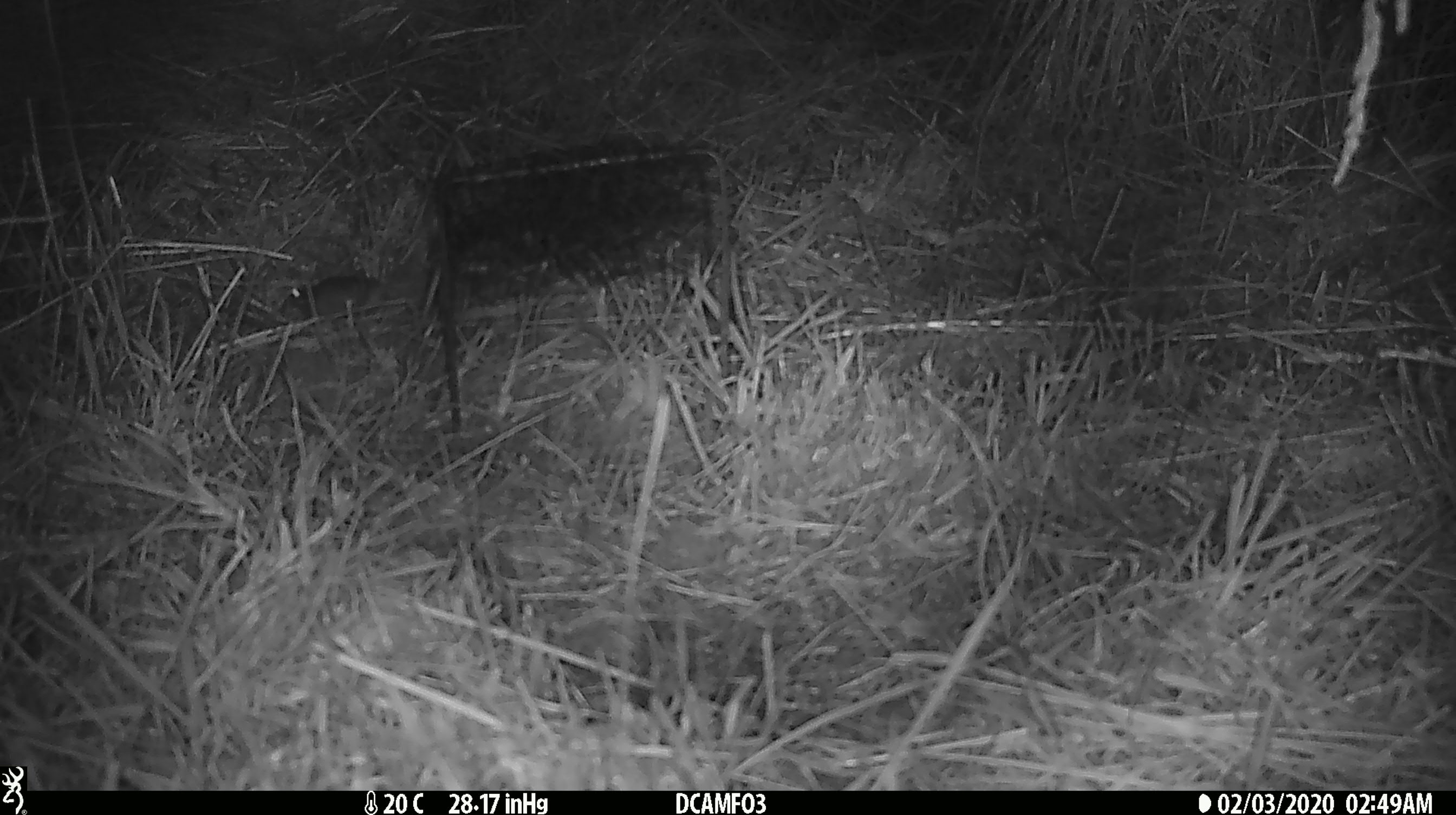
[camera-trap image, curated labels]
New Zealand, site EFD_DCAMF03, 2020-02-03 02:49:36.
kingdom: Animalia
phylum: Chordata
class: Mammalia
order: Rodentia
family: Muridae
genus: Mus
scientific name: Mus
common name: mouse